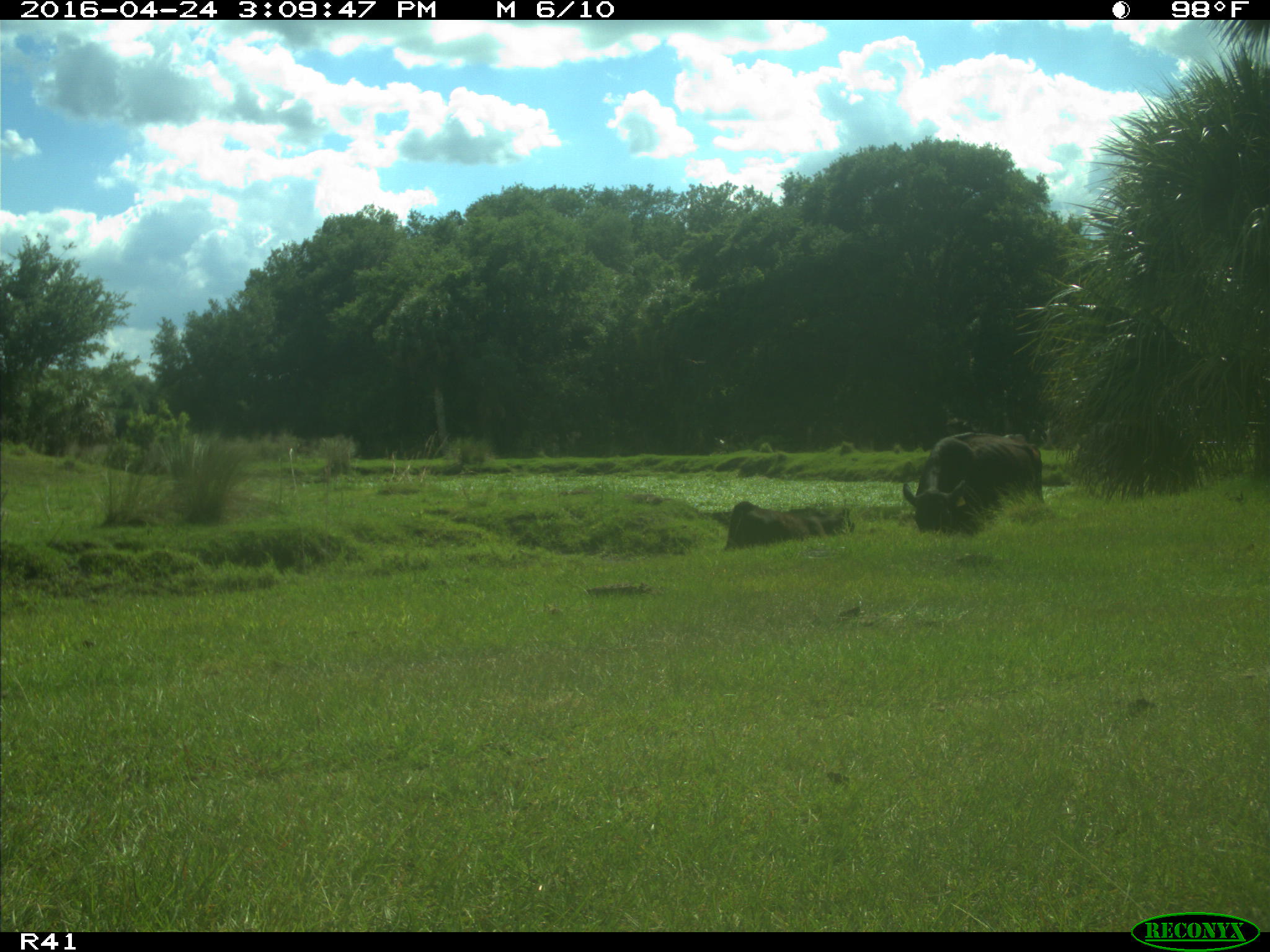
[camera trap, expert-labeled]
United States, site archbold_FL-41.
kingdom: Animalia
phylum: Chordata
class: Mammalia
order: Artiodactyla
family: Bovidae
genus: Bos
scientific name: Bos taurus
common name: domestic cow